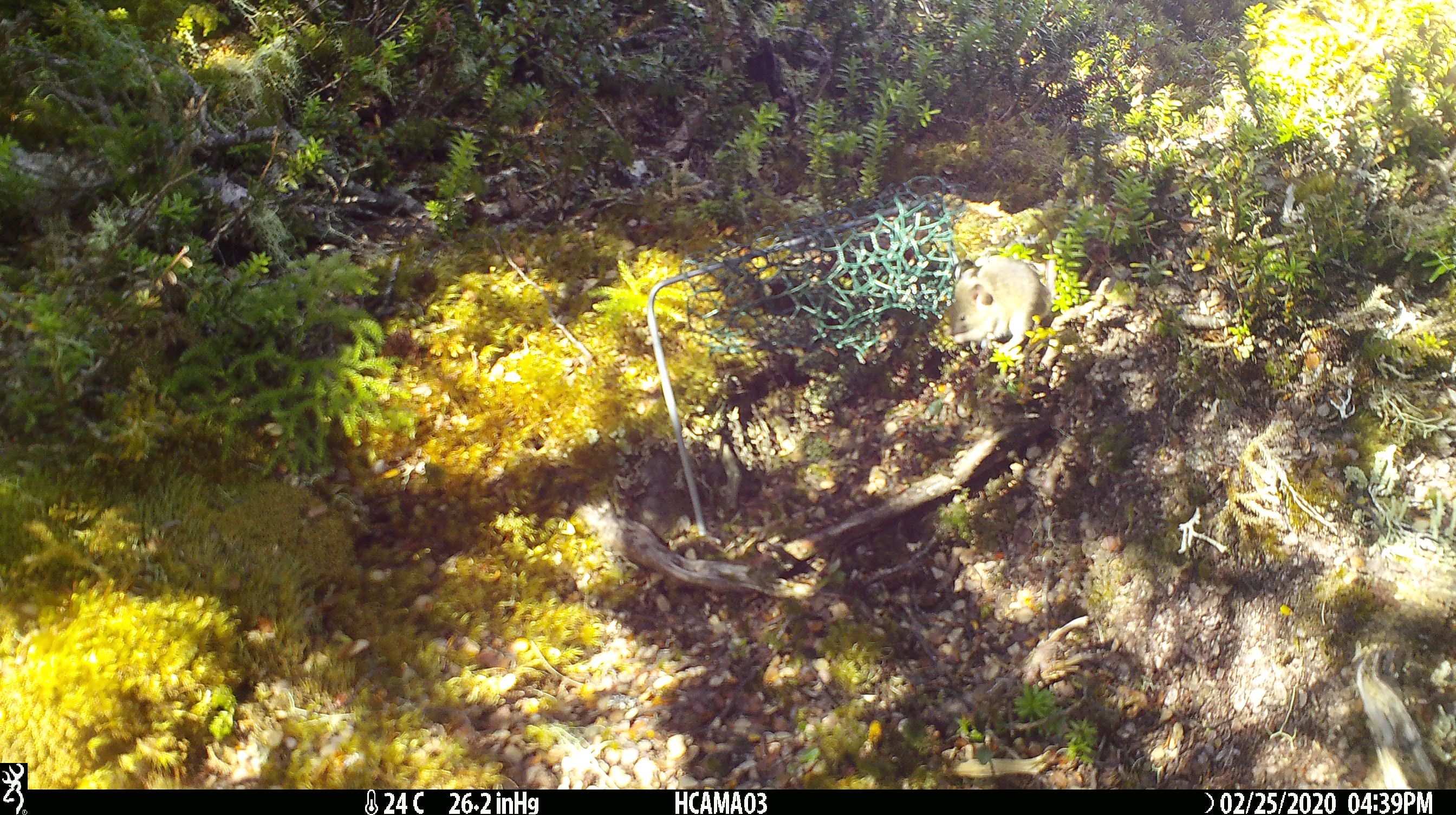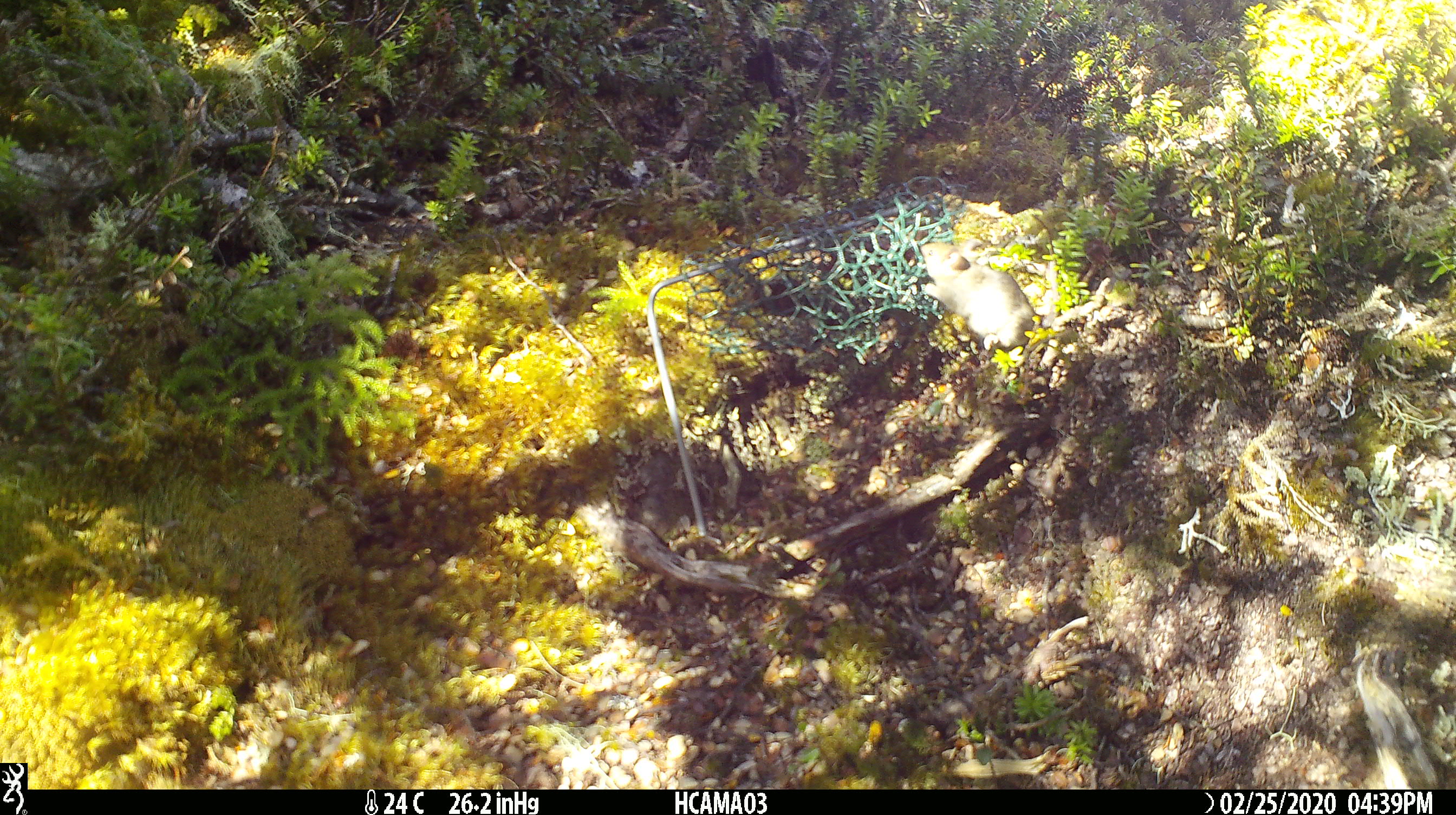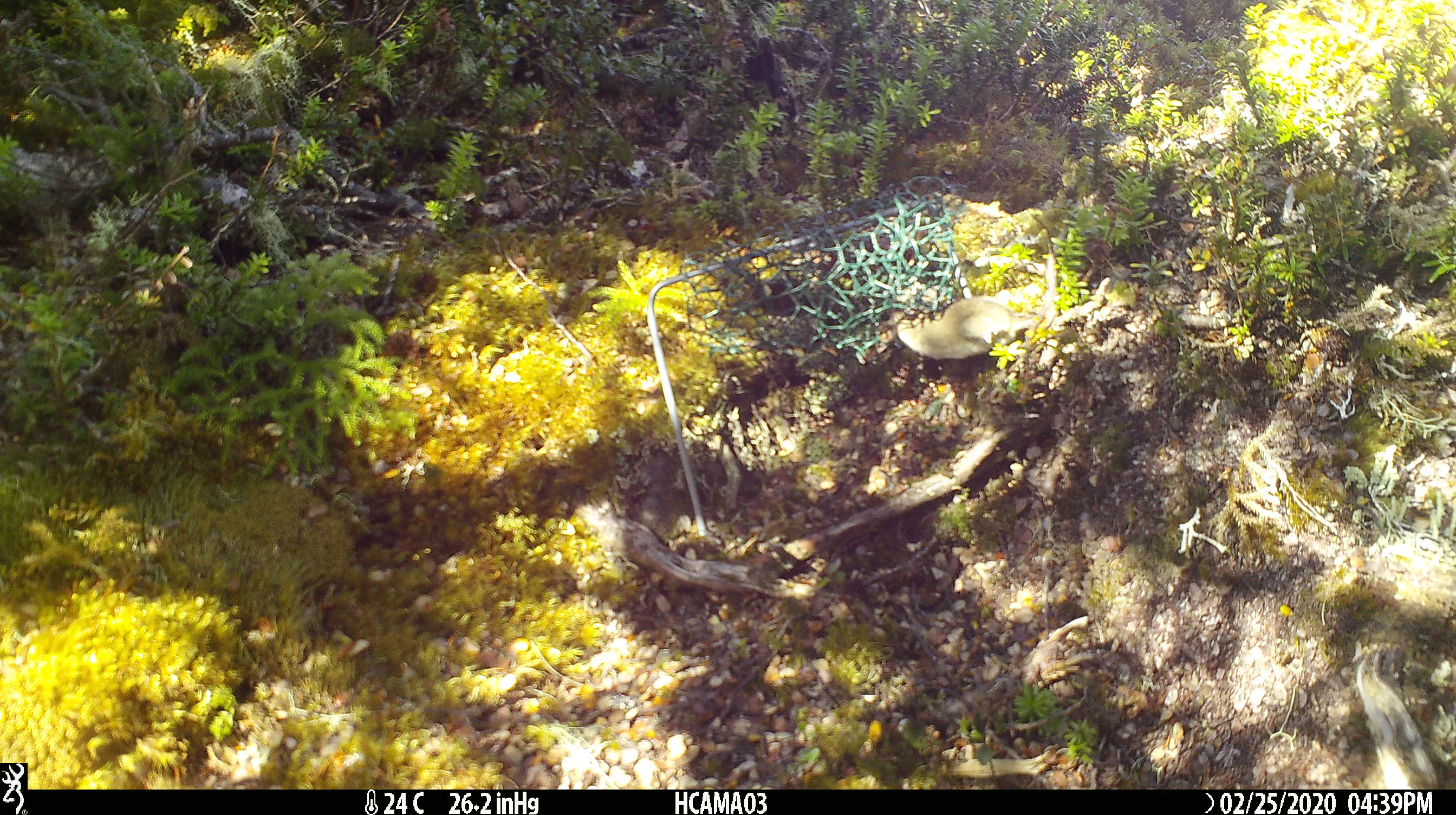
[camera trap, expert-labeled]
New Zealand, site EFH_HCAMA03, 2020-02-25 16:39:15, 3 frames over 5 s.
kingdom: Animalia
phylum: Chordata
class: Mammalia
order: Rodentia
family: Muridae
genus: Mus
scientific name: Mus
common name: mouse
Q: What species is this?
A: Mouse (Mus).